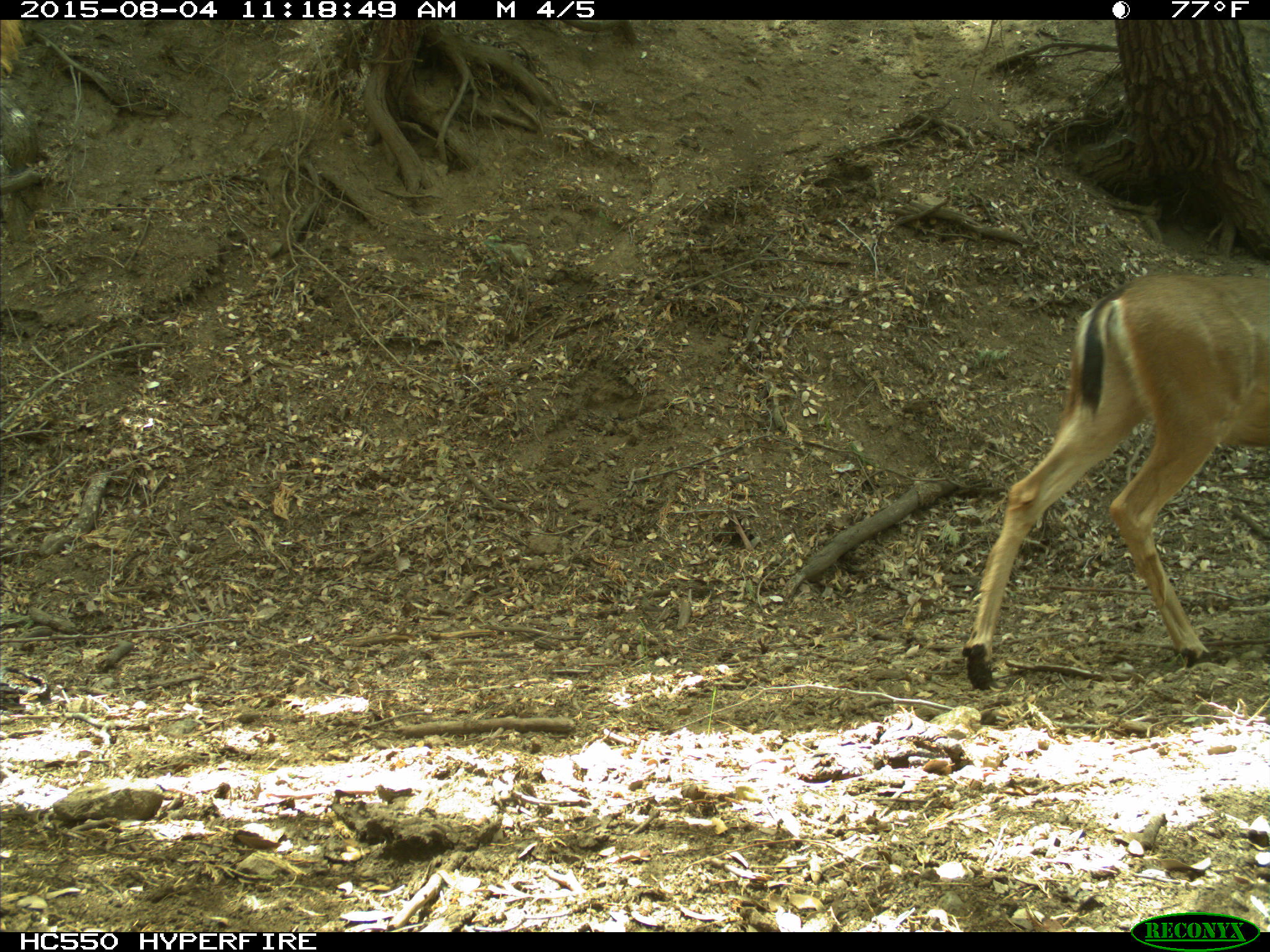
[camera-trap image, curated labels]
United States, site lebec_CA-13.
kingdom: Animalia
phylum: Chordata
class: Mammalia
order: Artiodactyla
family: Cervidae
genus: Odocoileus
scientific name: Odocoileus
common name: deer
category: unidentified deer